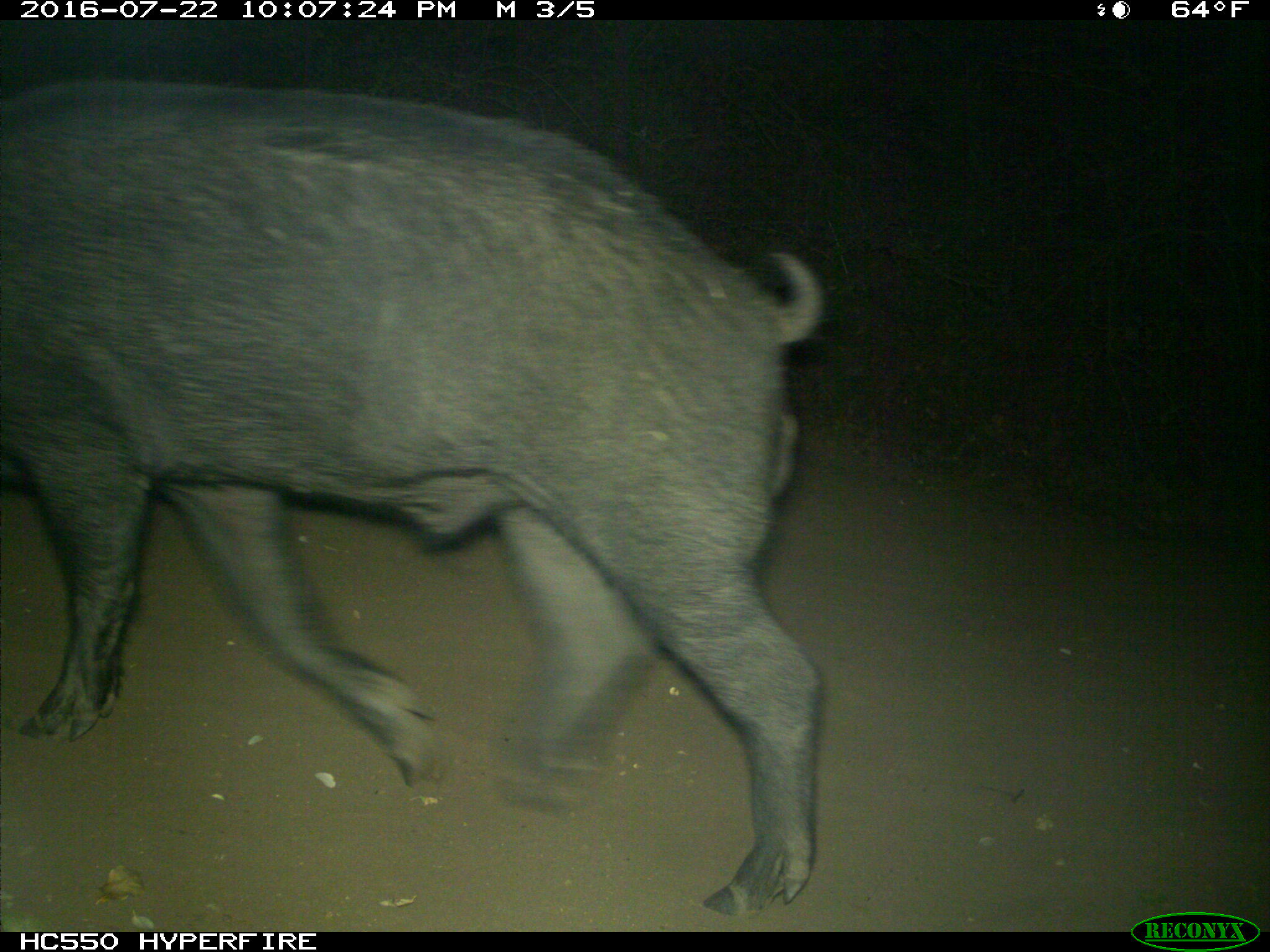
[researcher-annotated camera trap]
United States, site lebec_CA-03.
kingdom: Animalia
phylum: Chordata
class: Mammalia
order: Artiodactyla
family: Suidae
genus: Sus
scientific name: Sus scrofa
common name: wild boar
Sus scrofa (wild boar).